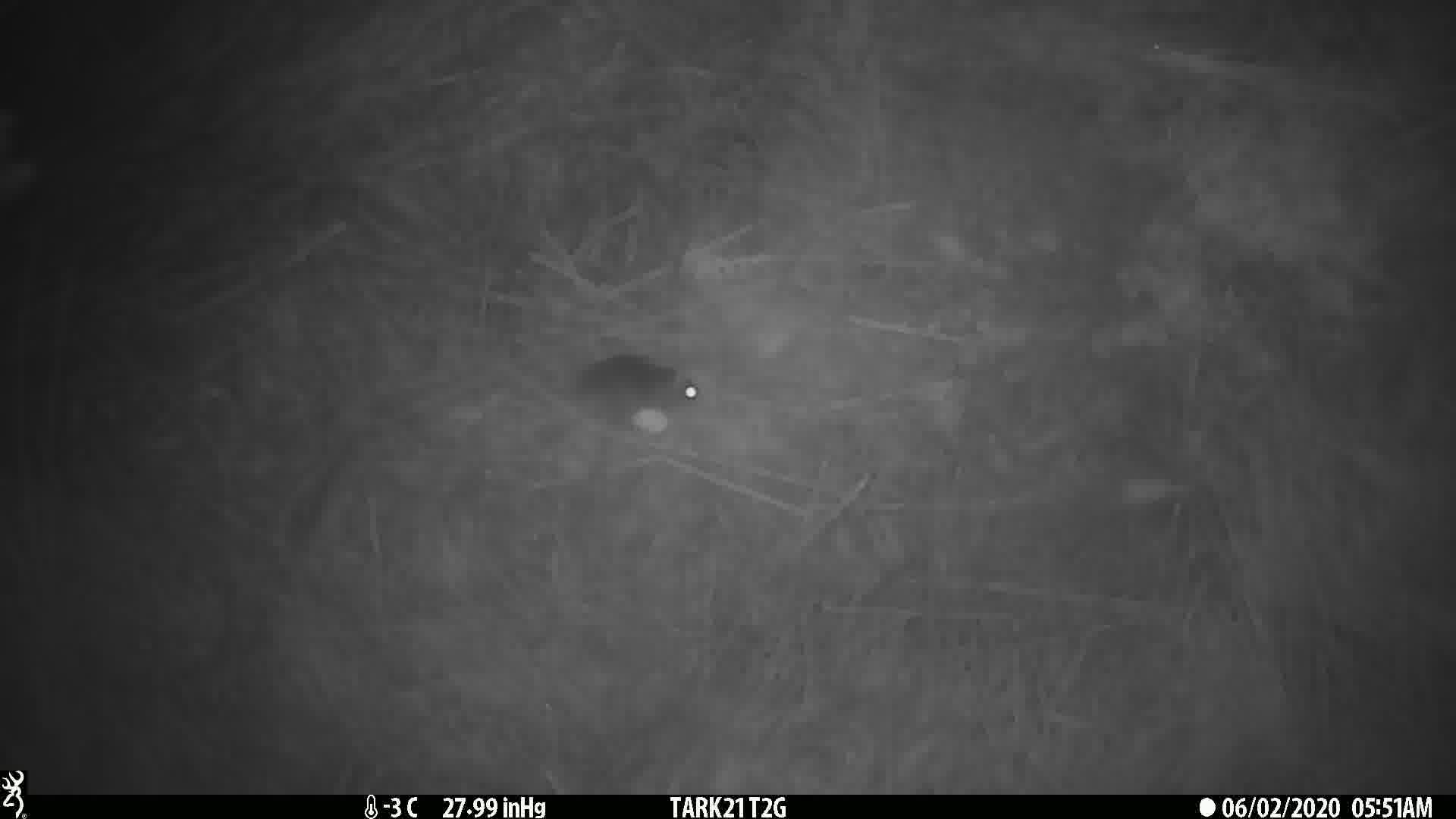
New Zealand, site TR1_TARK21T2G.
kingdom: Animalia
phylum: Chordata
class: Mammalia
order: Rodentia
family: Muridae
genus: Mus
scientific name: Mus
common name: mouse